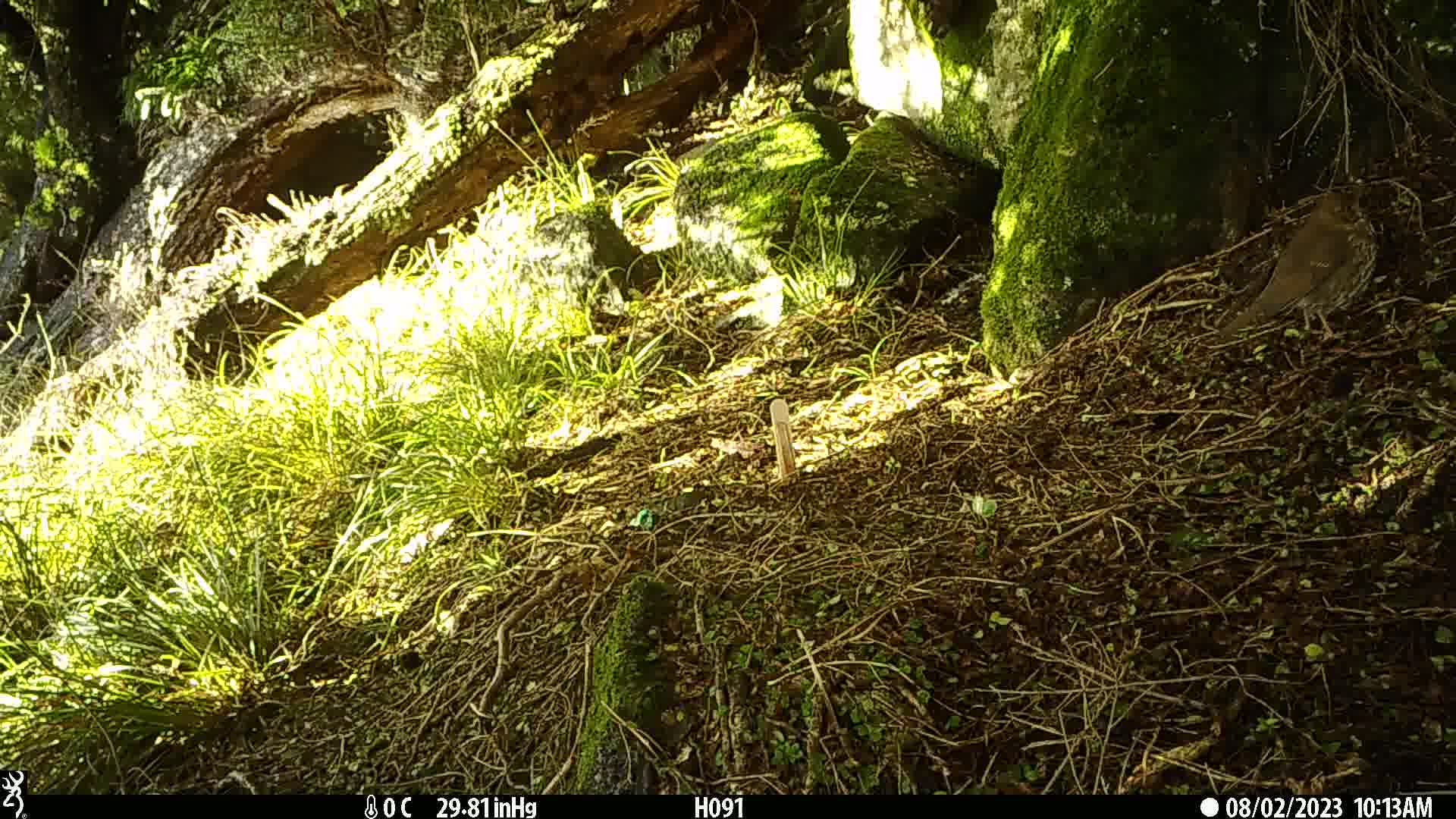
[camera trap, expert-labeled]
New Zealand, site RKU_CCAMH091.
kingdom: Animalia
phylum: Chordata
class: Aves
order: Passeriformes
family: Turdidae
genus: Turdus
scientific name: Turdus philomelos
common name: song thrush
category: thrush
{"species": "thrush (song thrush) (Turdus philomelos)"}